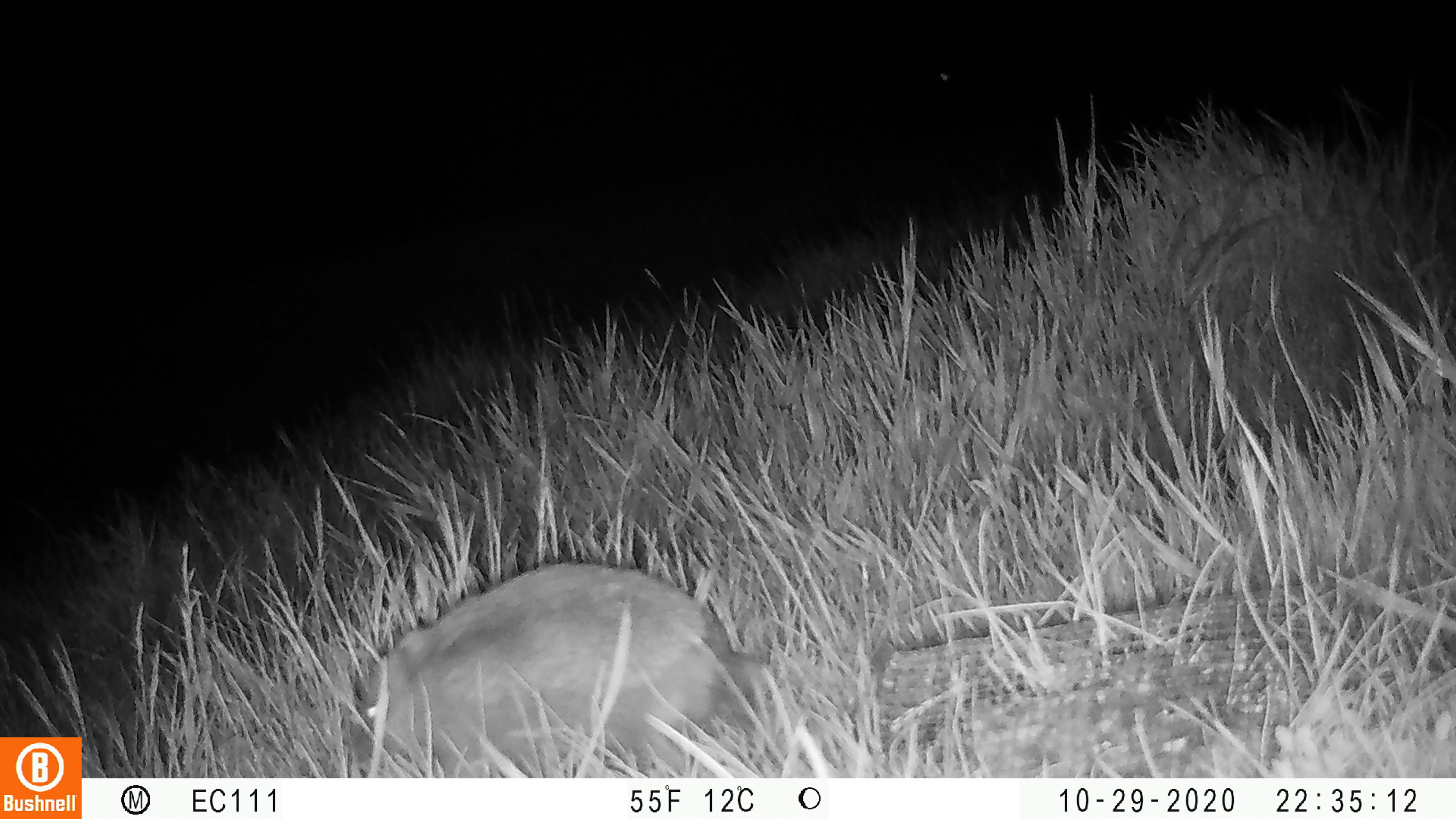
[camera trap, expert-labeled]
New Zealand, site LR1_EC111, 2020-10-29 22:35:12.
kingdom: Animalia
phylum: Chordata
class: Mammalia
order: Eulipotyphla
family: Erinaceidae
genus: Erinaceus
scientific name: Erinaceus europaeus europaeus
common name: european hedgehog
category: hedgehog